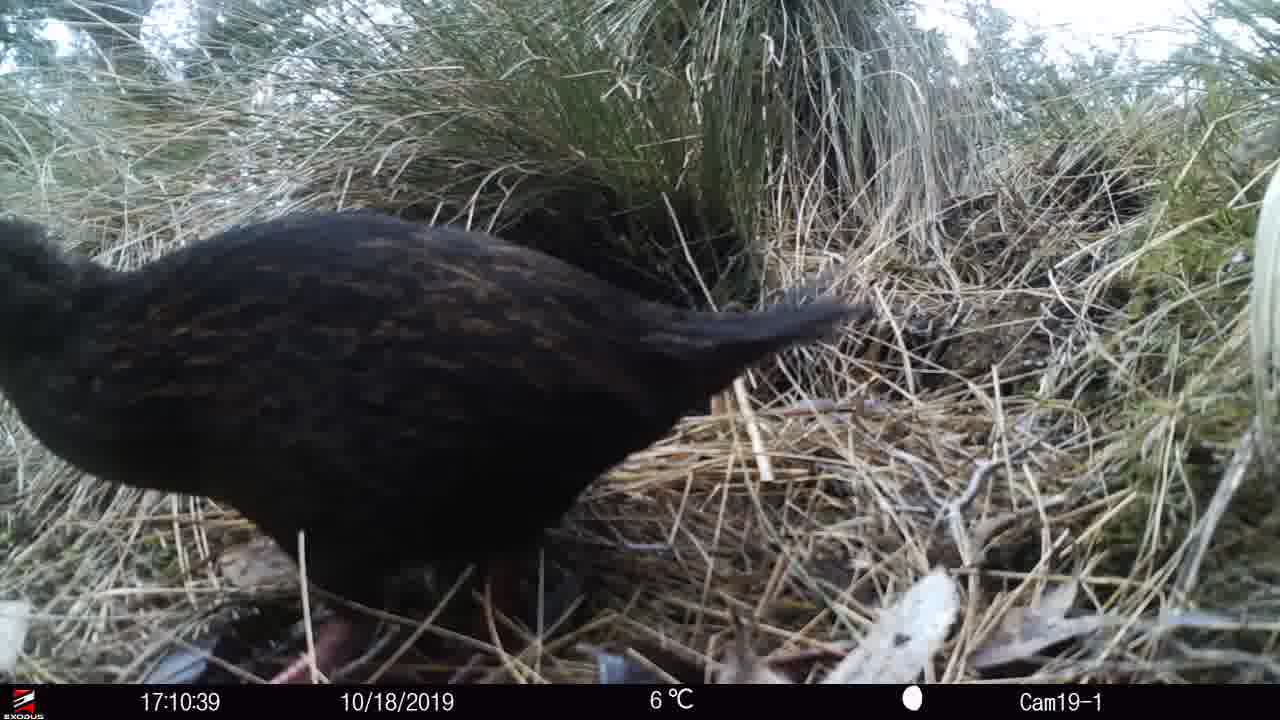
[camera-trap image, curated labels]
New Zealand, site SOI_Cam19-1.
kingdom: Animalia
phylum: Chordata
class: Aves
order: Gruiformes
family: Rallidae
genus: Gallirallus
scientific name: Gallirallus australis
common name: weka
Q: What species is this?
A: Weka (Gallirallus australis).